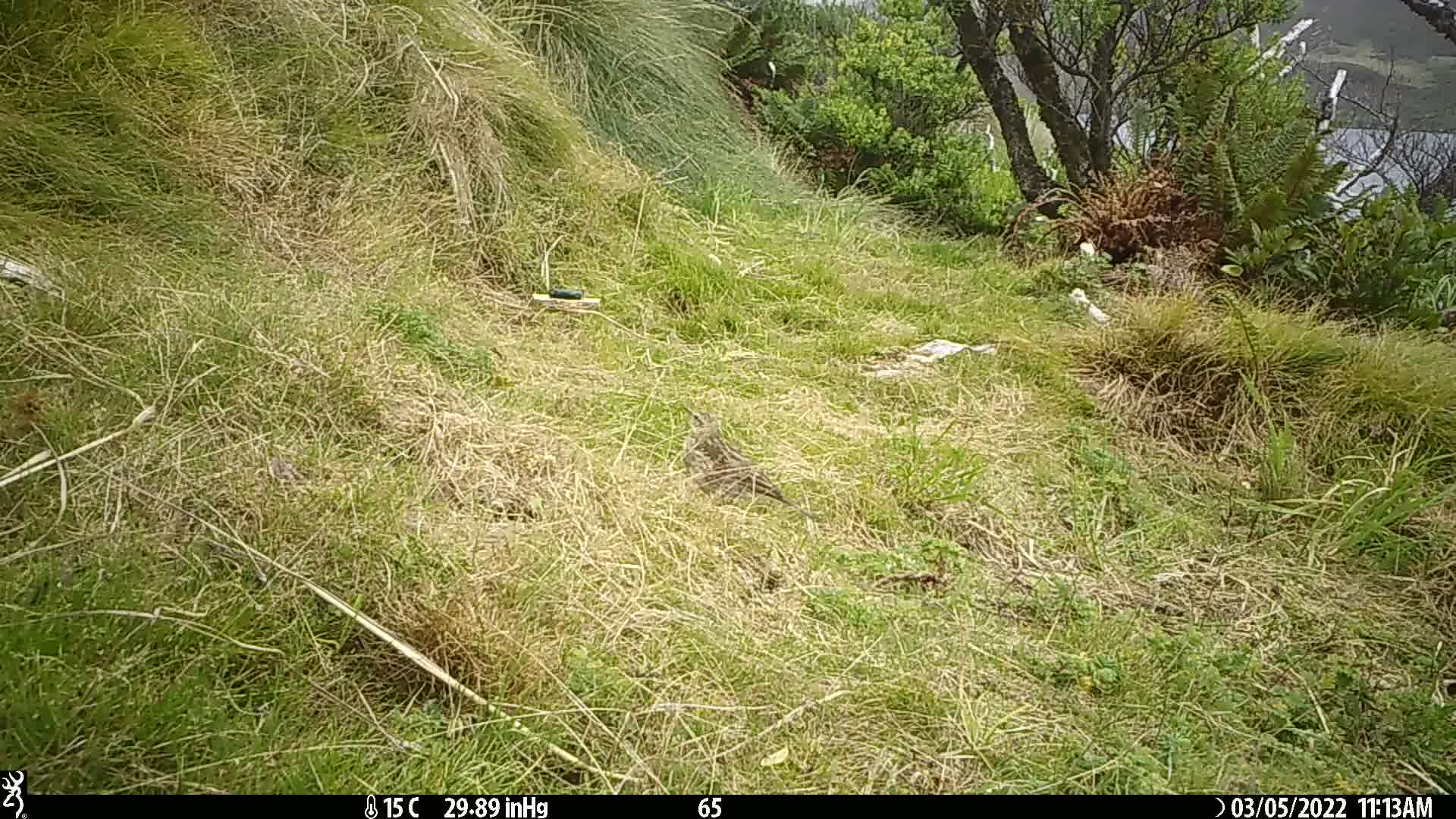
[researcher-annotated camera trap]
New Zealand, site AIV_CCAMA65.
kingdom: Animalia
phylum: Chordata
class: Aves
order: Passeriformes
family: Motacillidae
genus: Anthus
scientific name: Anthus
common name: pipit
Pipit (Anthus).